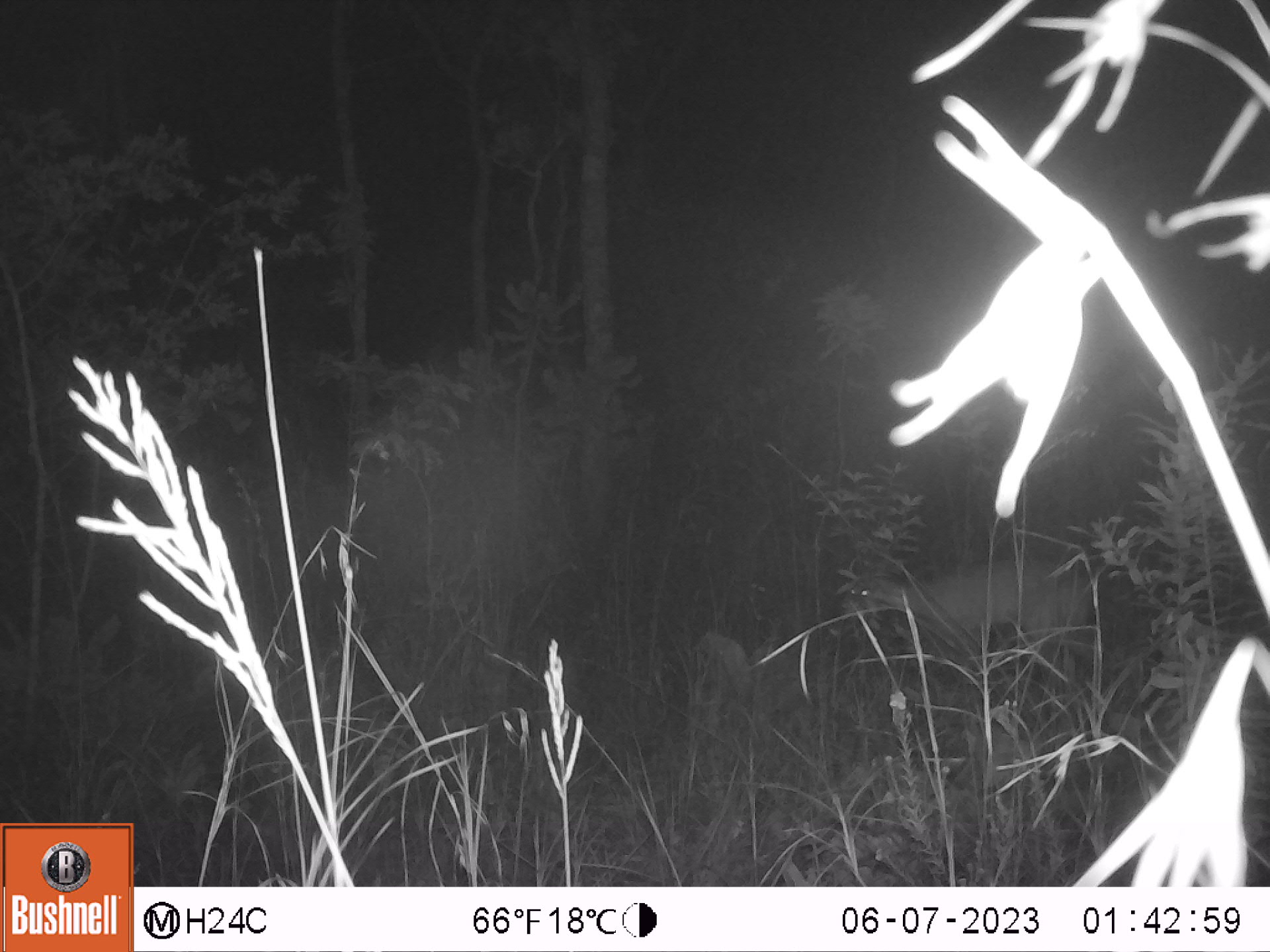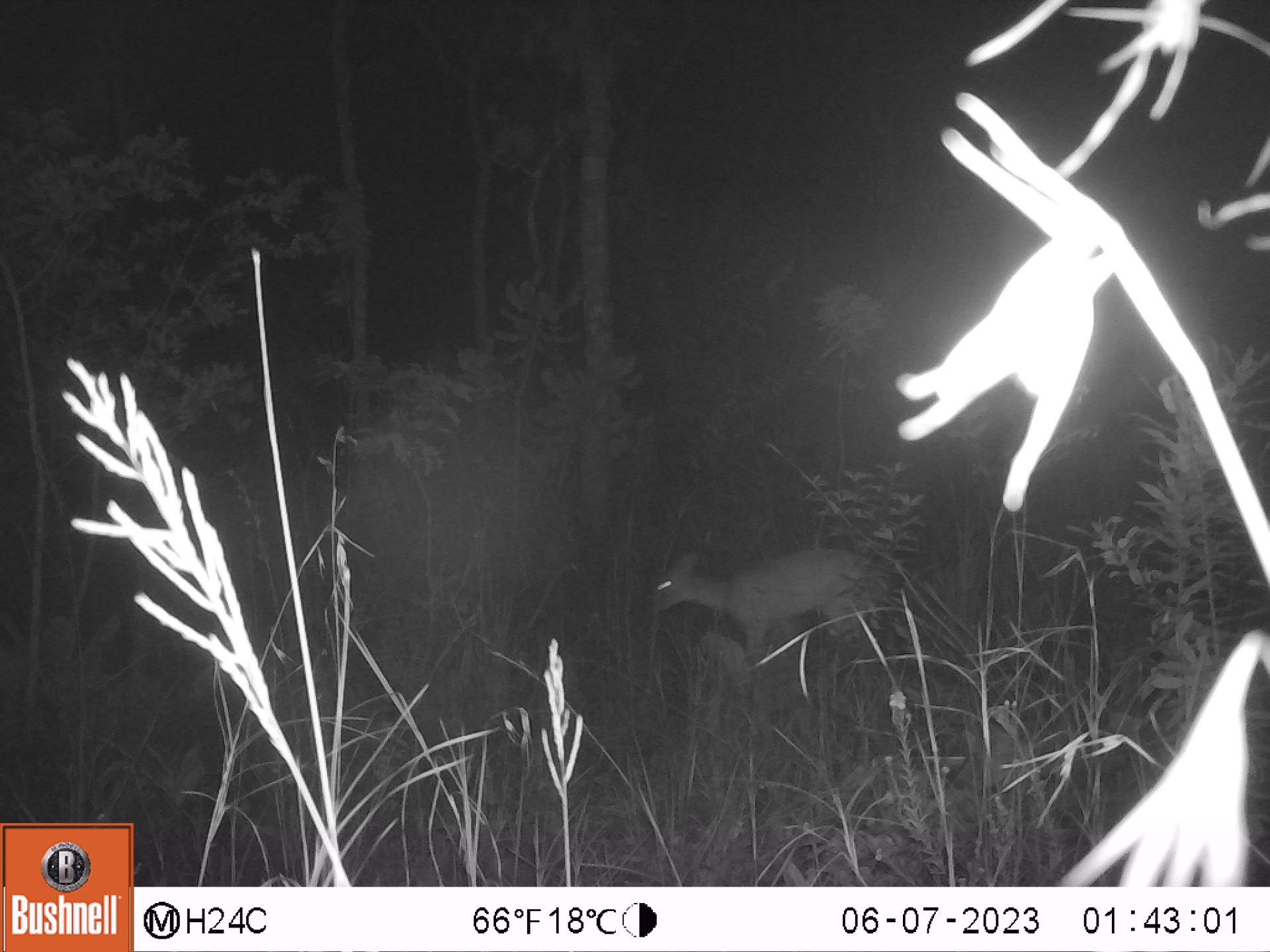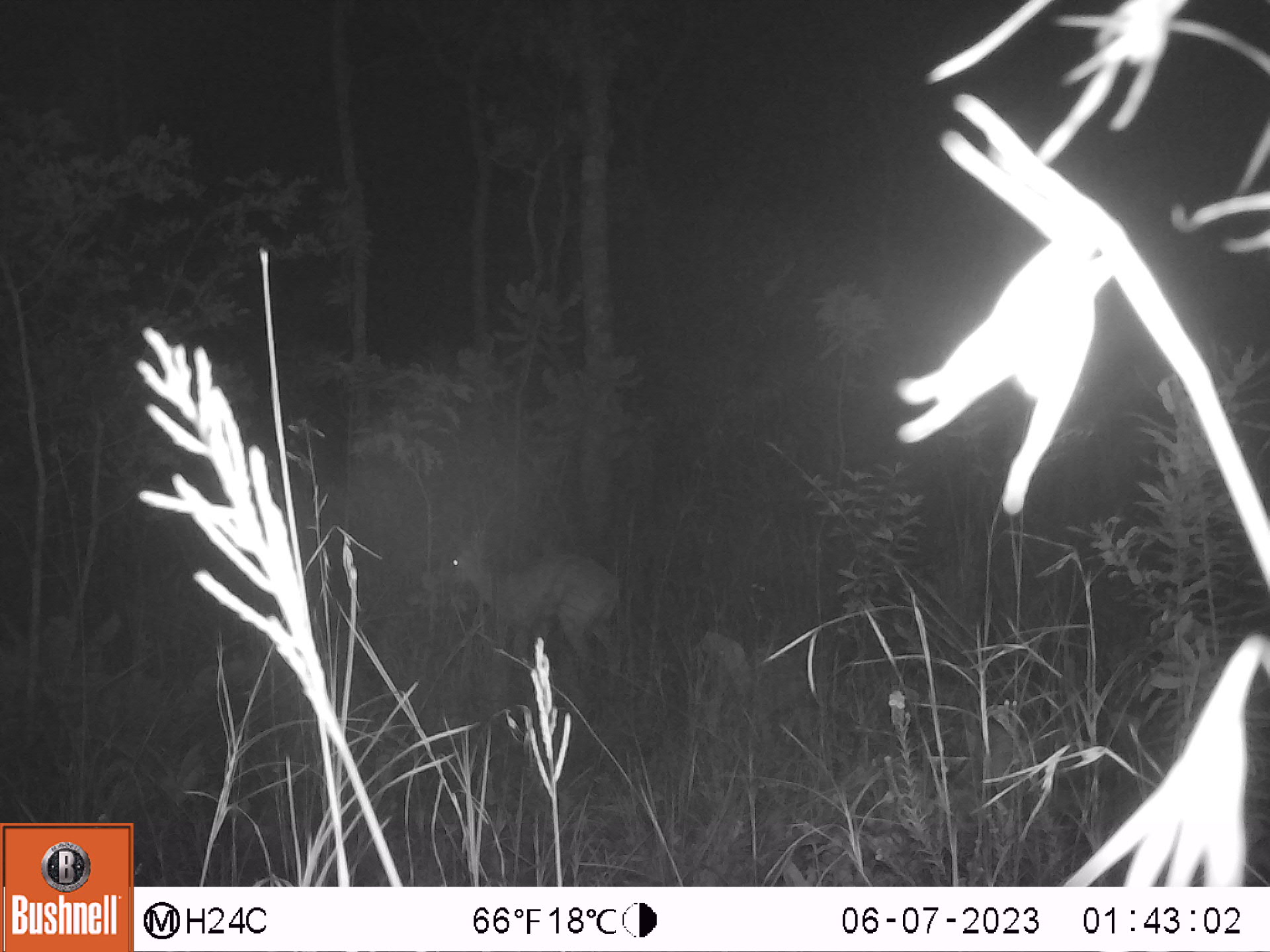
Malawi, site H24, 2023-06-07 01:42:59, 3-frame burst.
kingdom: Animalia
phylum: Chordata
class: Mammalia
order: Artiodactyla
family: Bovidae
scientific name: Antilopinae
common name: small antelope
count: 1